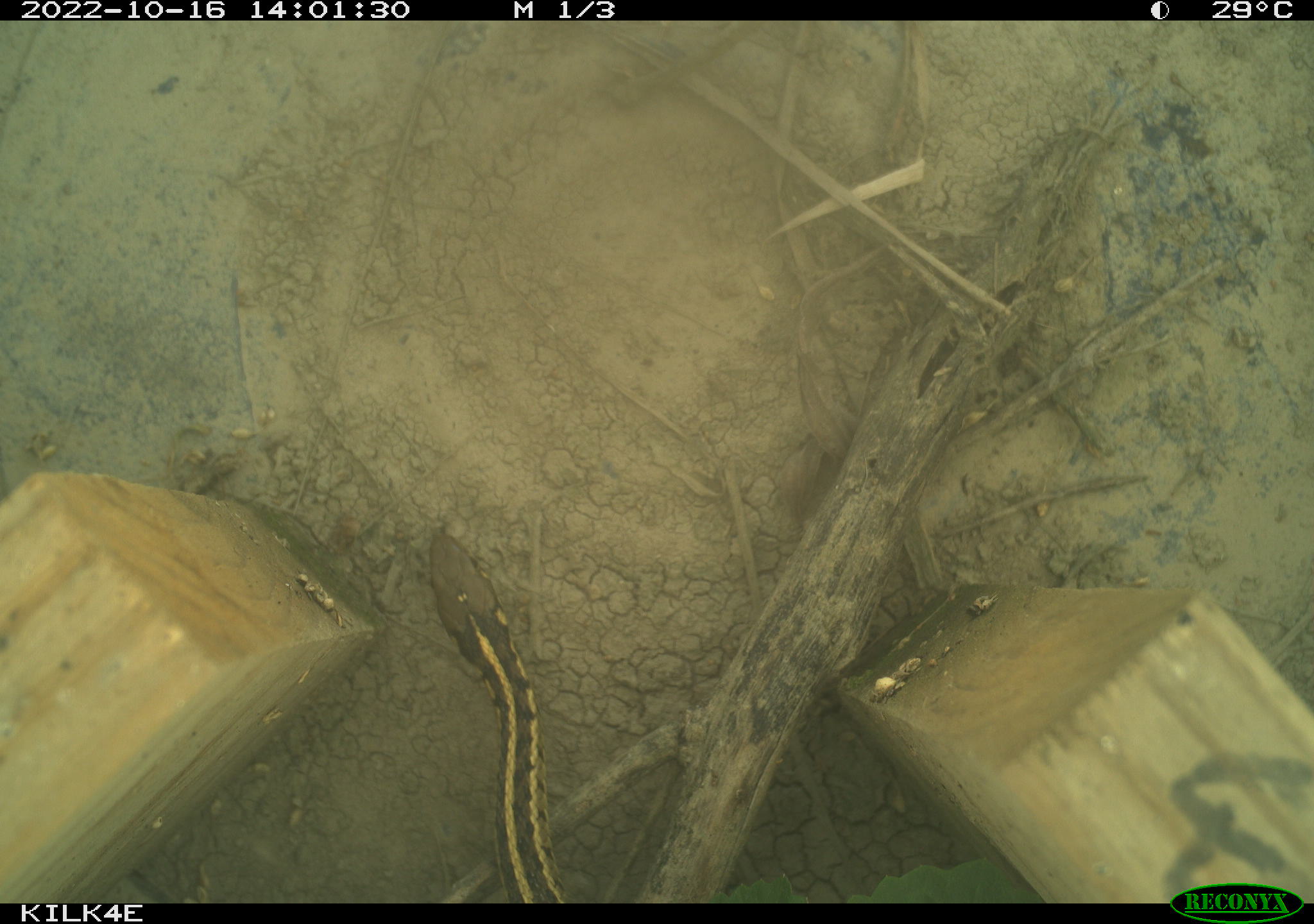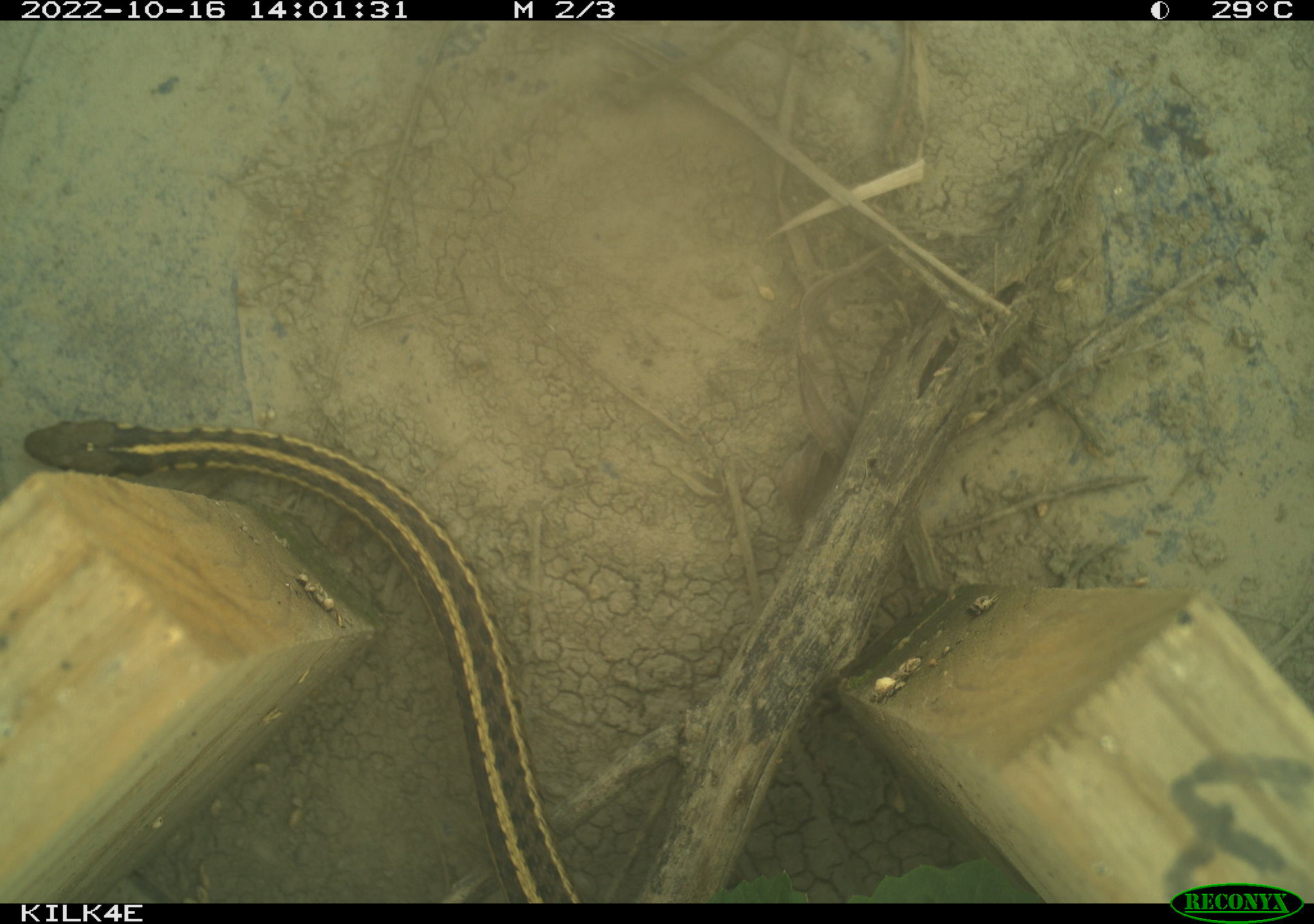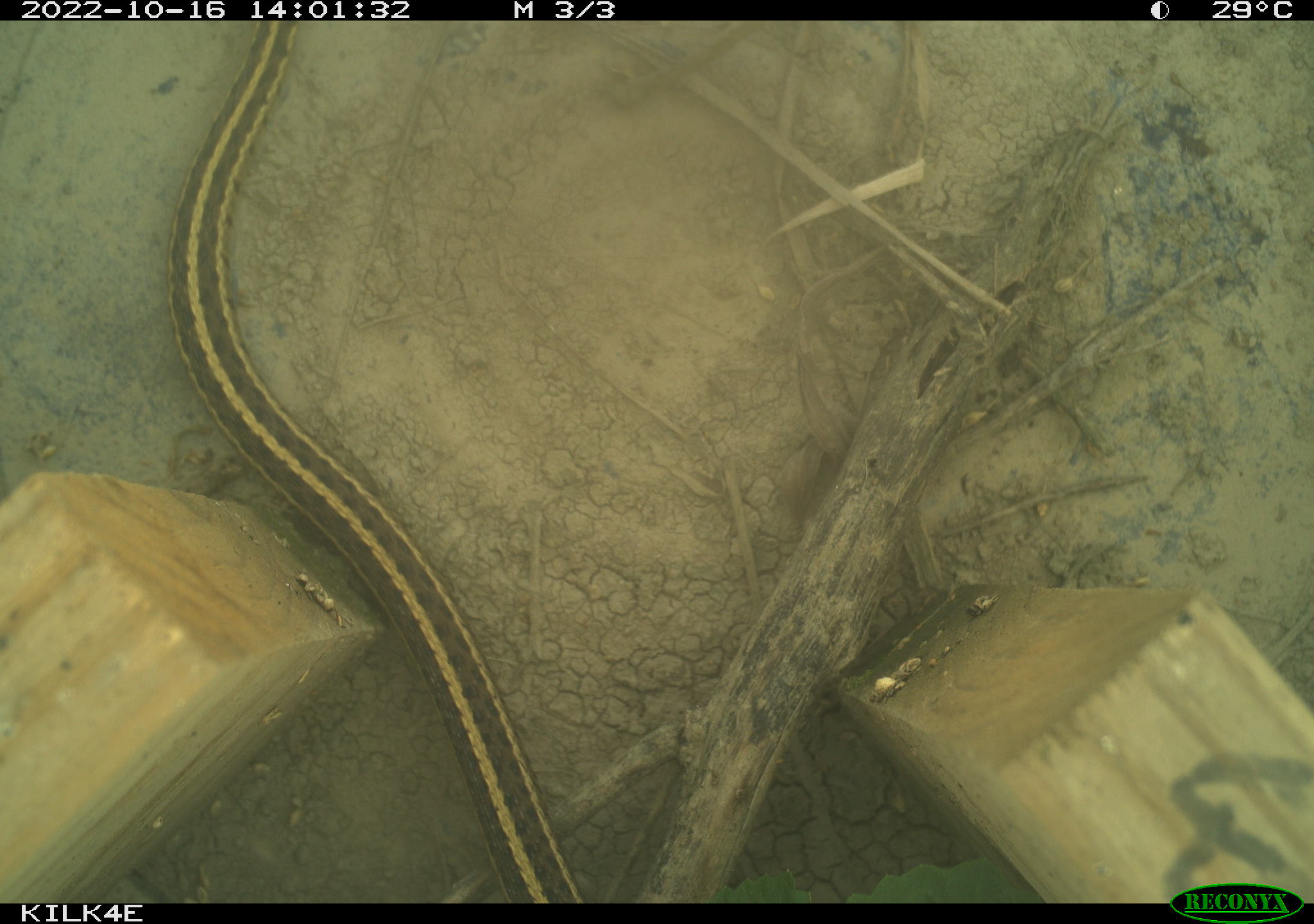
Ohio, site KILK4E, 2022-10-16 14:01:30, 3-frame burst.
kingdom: Animalia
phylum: Chordata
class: Reptilia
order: Squamata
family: Colubridae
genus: Thamnophis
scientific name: Thamnophis sirtalis sirtalis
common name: eastern gartersnake